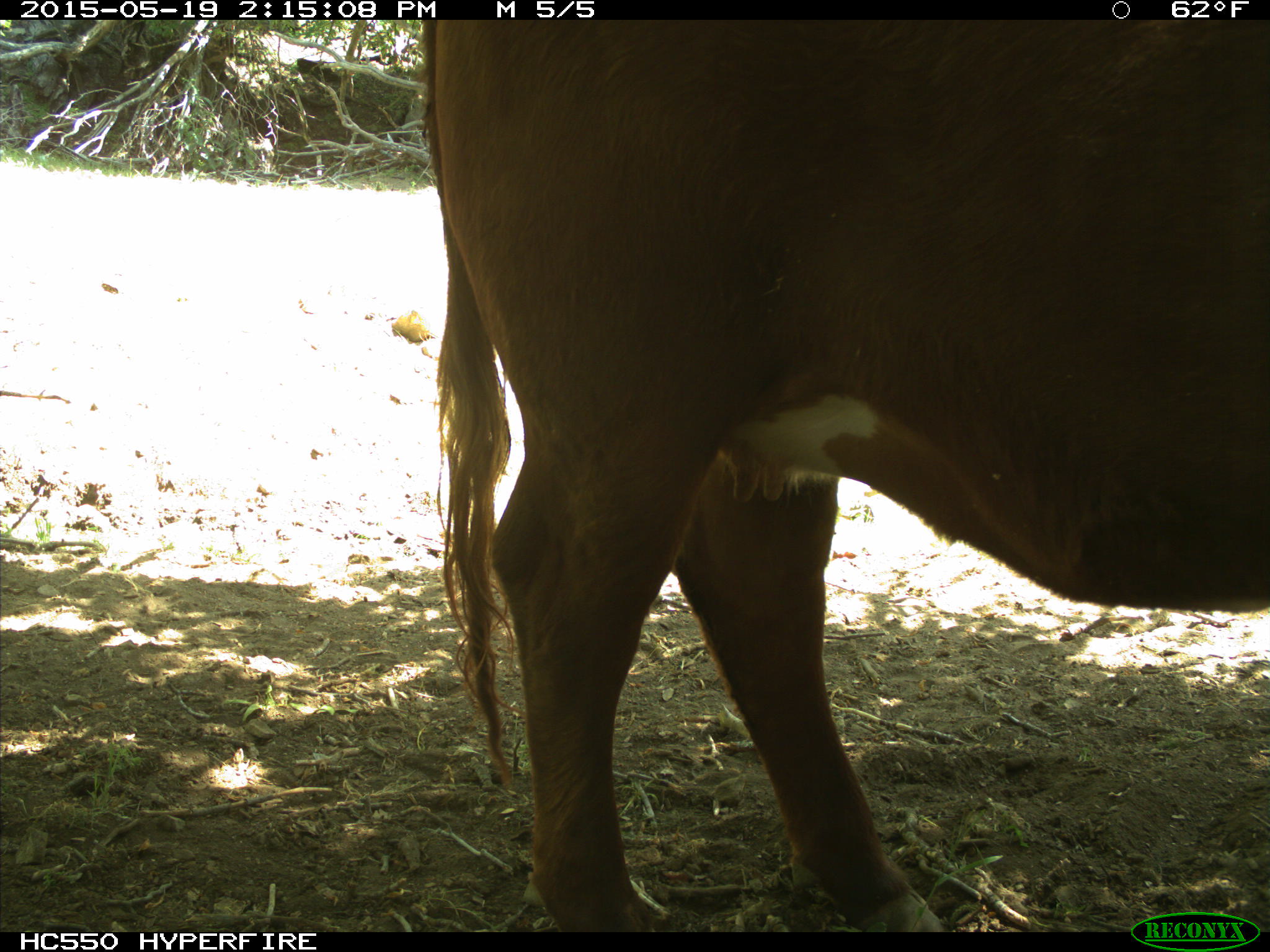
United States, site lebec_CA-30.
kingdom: Animalia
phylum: Chordata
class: Mammalia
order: Artiodactyla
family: Bovidae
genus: Bos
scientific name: Bos taurus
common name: domestic cow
Bos taurus (domestic cow).